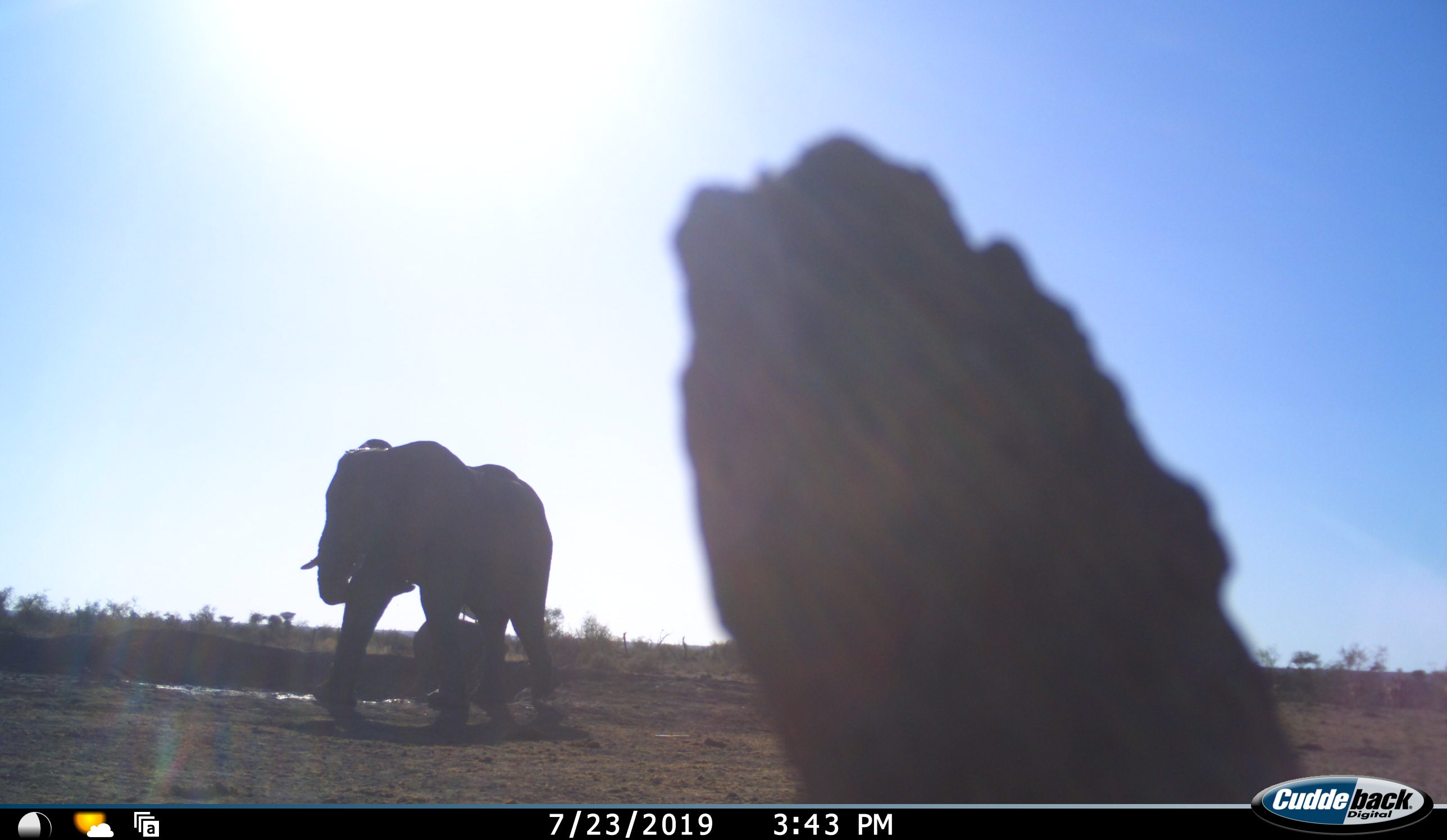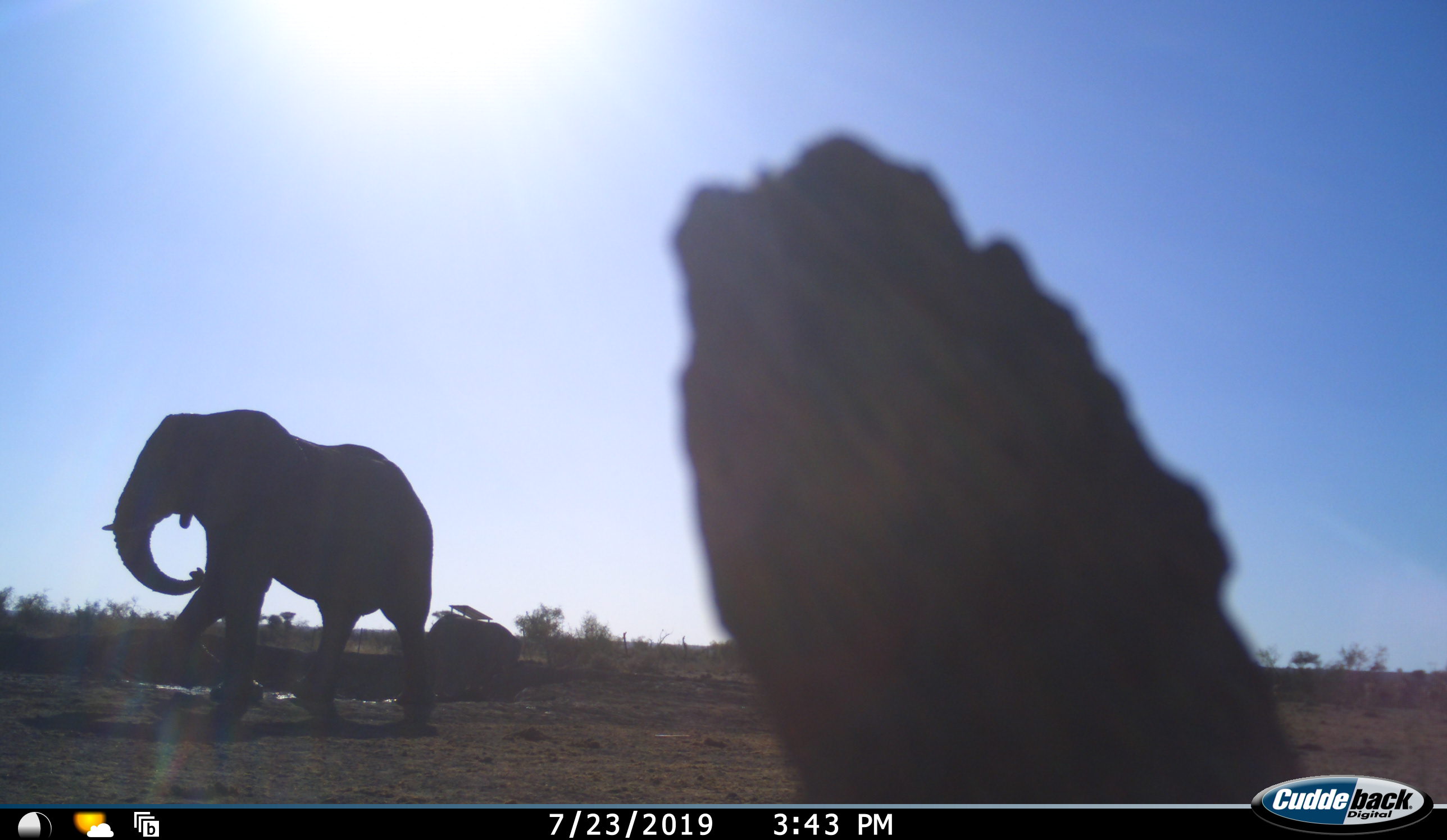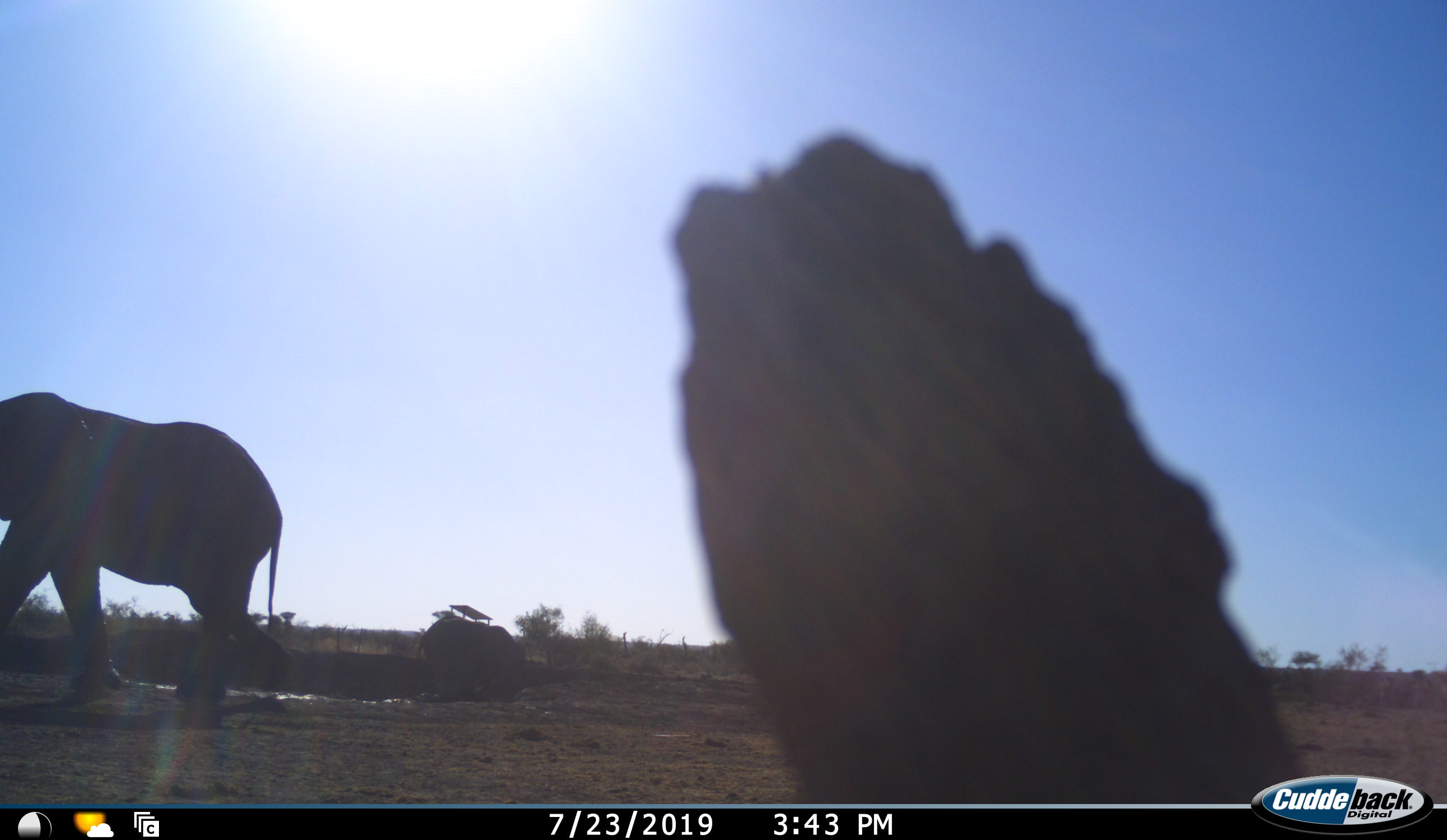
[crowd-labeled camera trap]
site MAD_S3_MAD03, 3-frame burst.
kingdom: Animalia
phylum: Chordata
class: Mammalia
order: Proboscidea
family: Elephantidae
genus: Loxodonta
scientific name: Loxodonta africana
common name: african bush elephant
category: elephant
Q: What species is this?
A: Elephant (african bush elephant) (Loxodonta africana).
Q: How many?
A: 2.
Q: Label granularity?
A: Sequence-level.